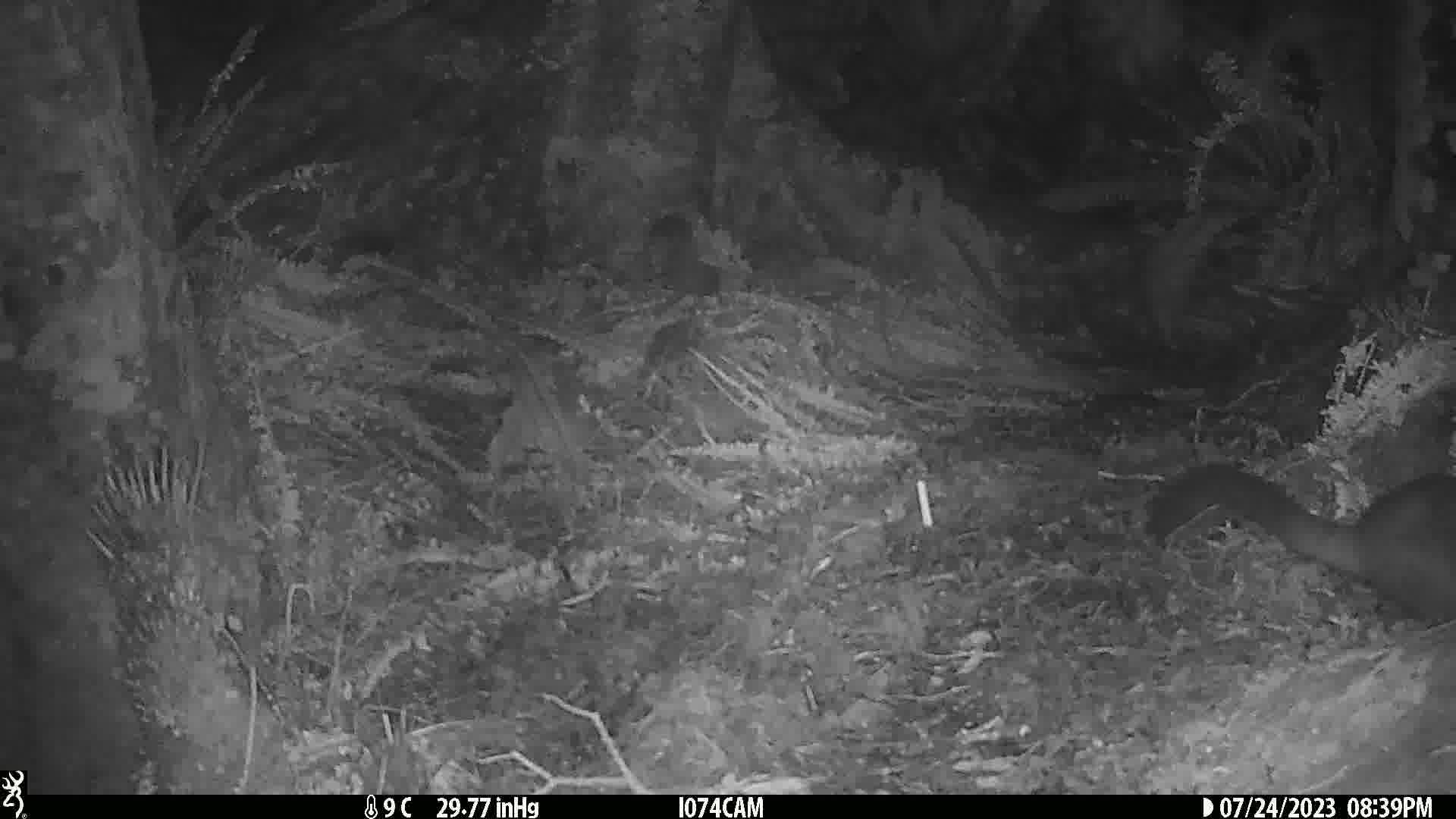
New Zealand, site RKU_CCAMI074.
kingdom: Animalia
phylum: Chordata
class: Mammalia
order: Diprotodontia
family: Phalangeridae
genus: Trichosurus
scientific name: Trichosurus vulpecula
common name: common brushtail possum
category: possum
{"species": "possum (common brushtail possum) (Trichosurus vulpecula)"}